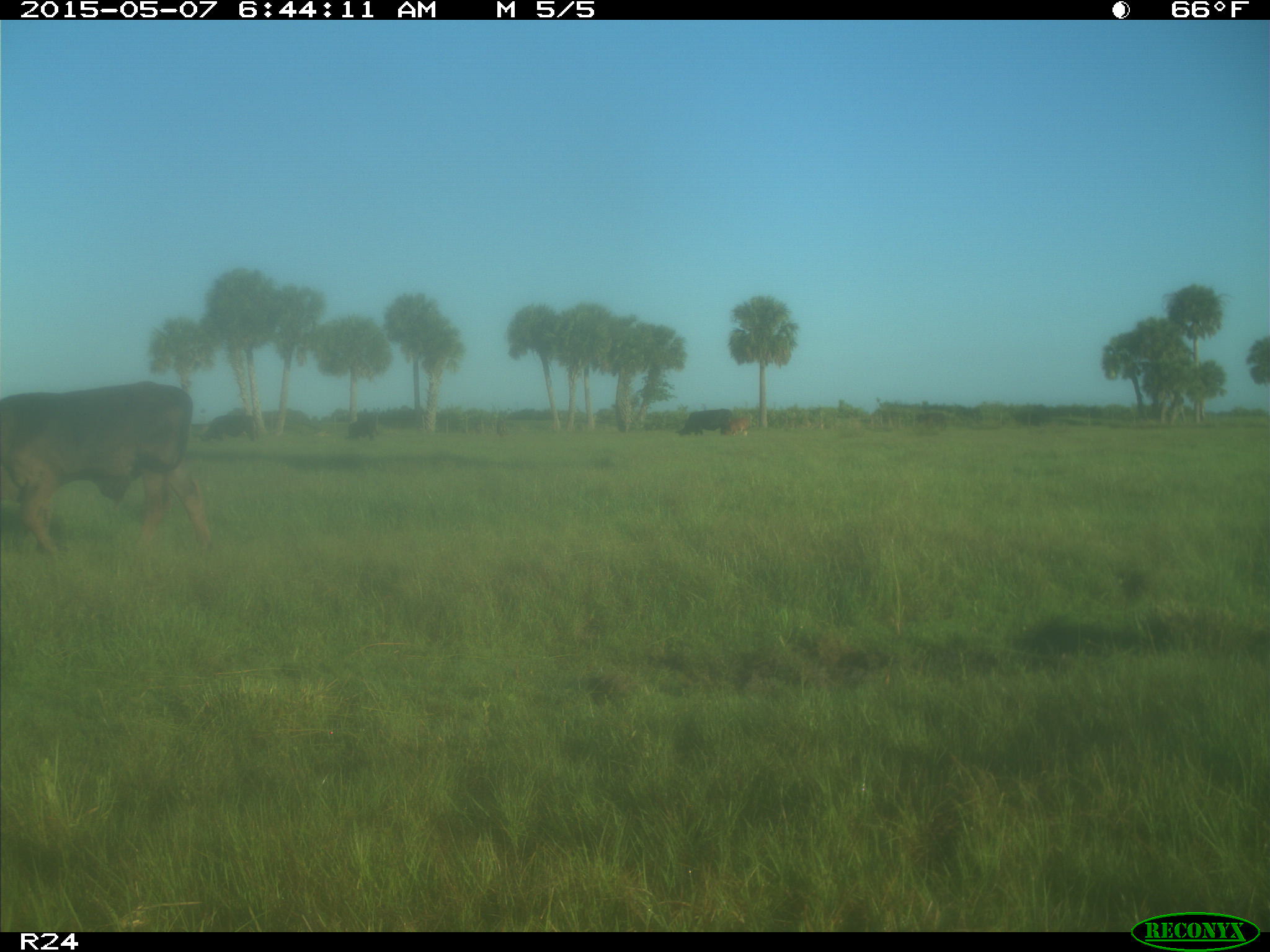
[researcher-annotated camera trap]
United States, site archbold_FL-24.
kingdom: Animalia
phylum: Chordata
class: Mammalia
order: Artiodactyla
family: Bovidae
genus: Bos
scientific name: Bos taurus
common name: domestic cow